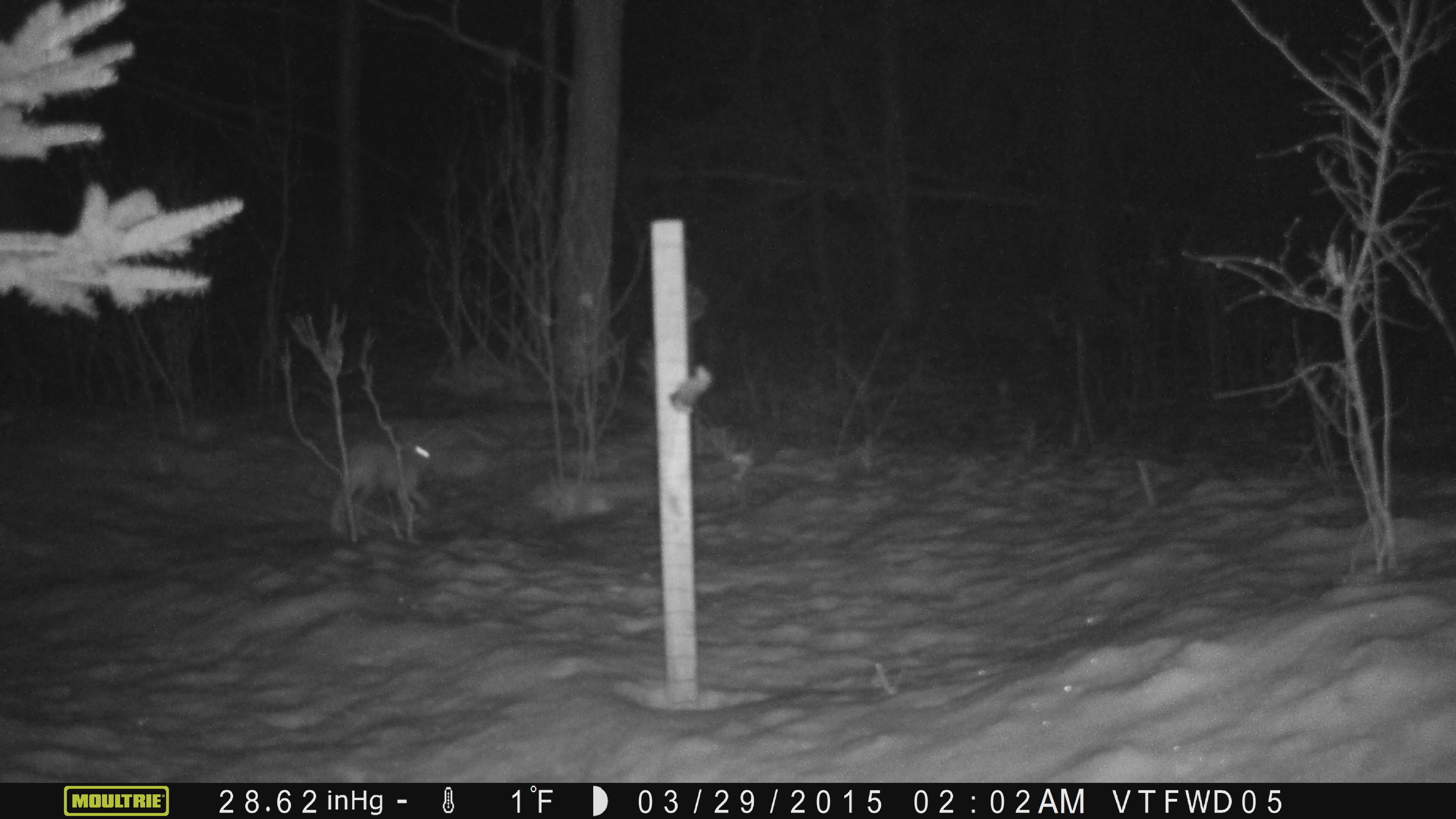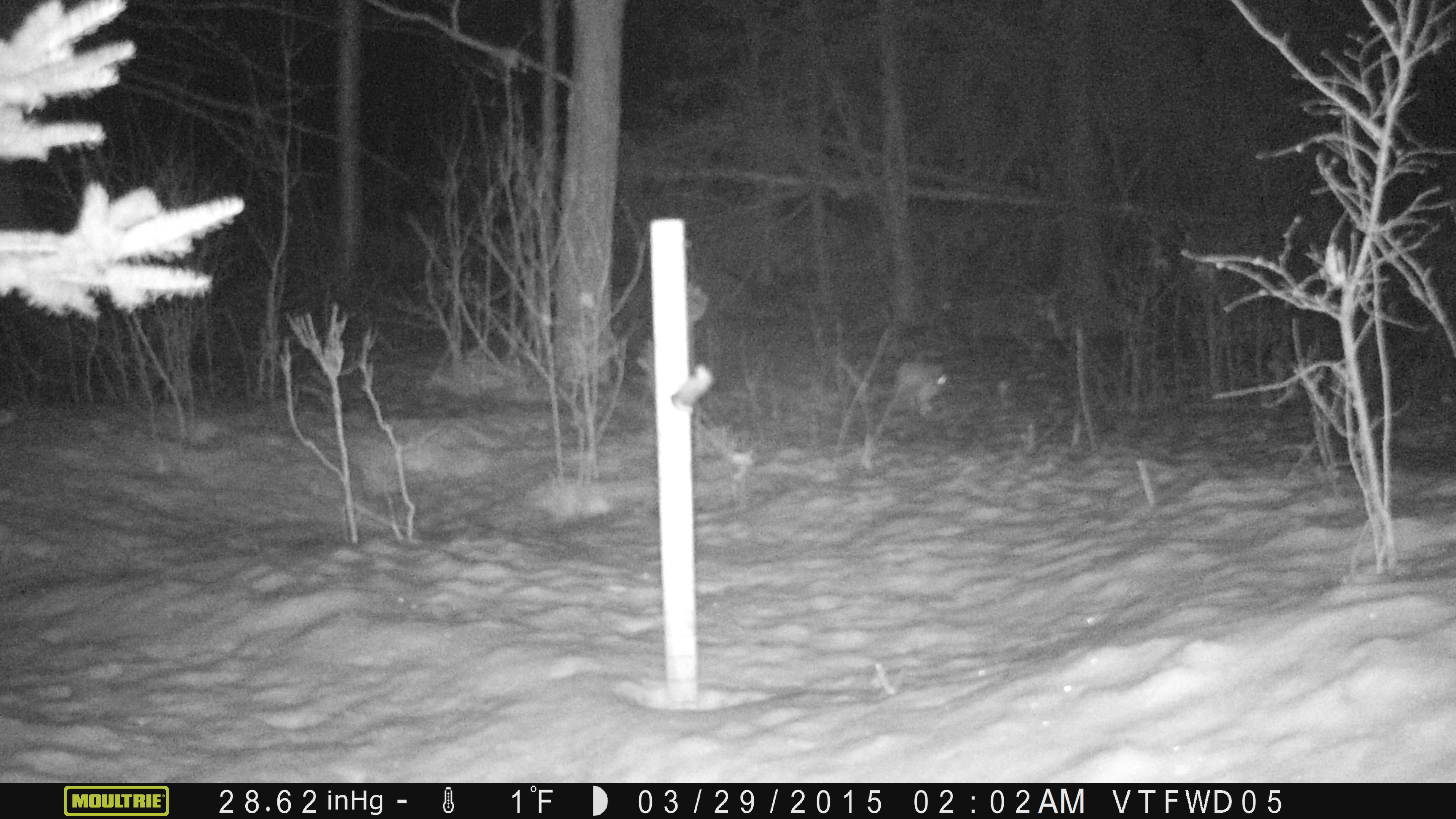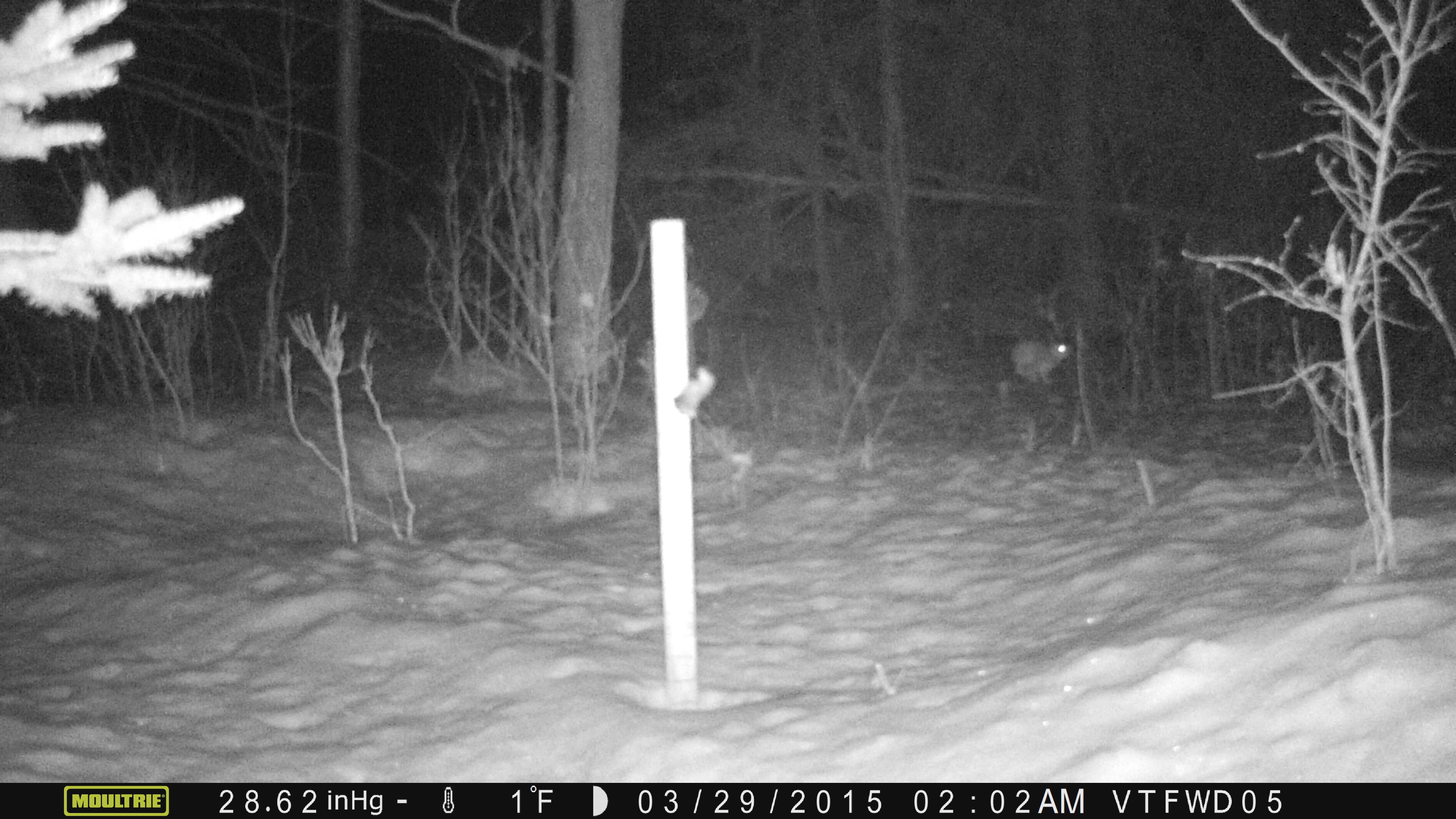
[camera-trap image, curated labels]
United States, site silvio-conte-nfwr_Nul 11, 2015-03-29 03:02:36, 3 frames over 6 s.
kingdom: Animalia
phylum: Chordata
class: Mammalia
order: Lagomorpha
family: Leporidae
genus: Lepus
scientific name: Lepus americanus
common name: snowshoe hare